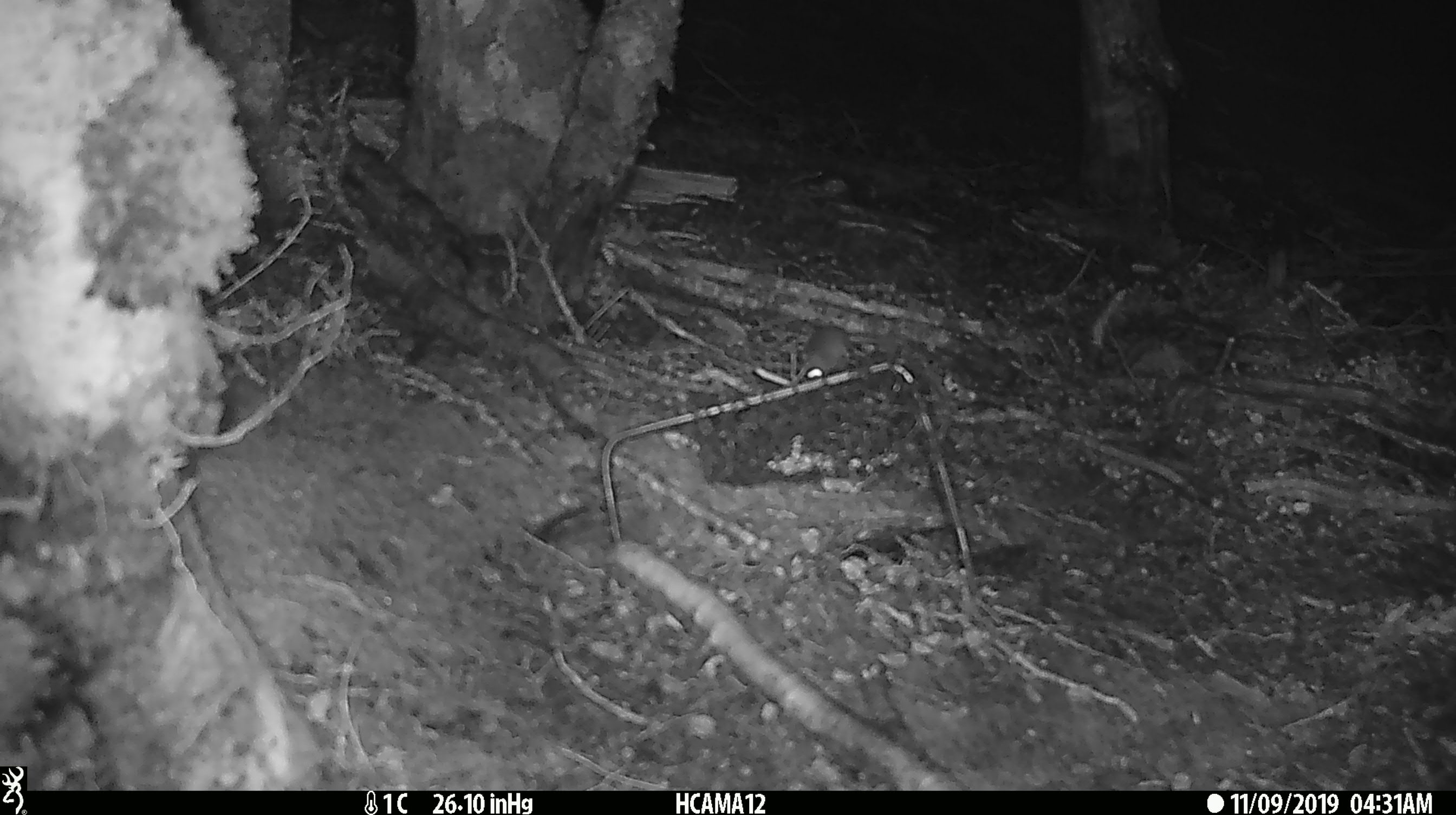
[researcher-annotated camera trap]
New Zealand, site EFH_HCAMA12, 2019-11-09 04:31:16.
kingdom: Animalia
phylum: Chordata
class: Mammalia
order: Rodentia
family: Muridae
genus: Mus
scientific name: Mus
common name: mouse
Mouse (Mus).